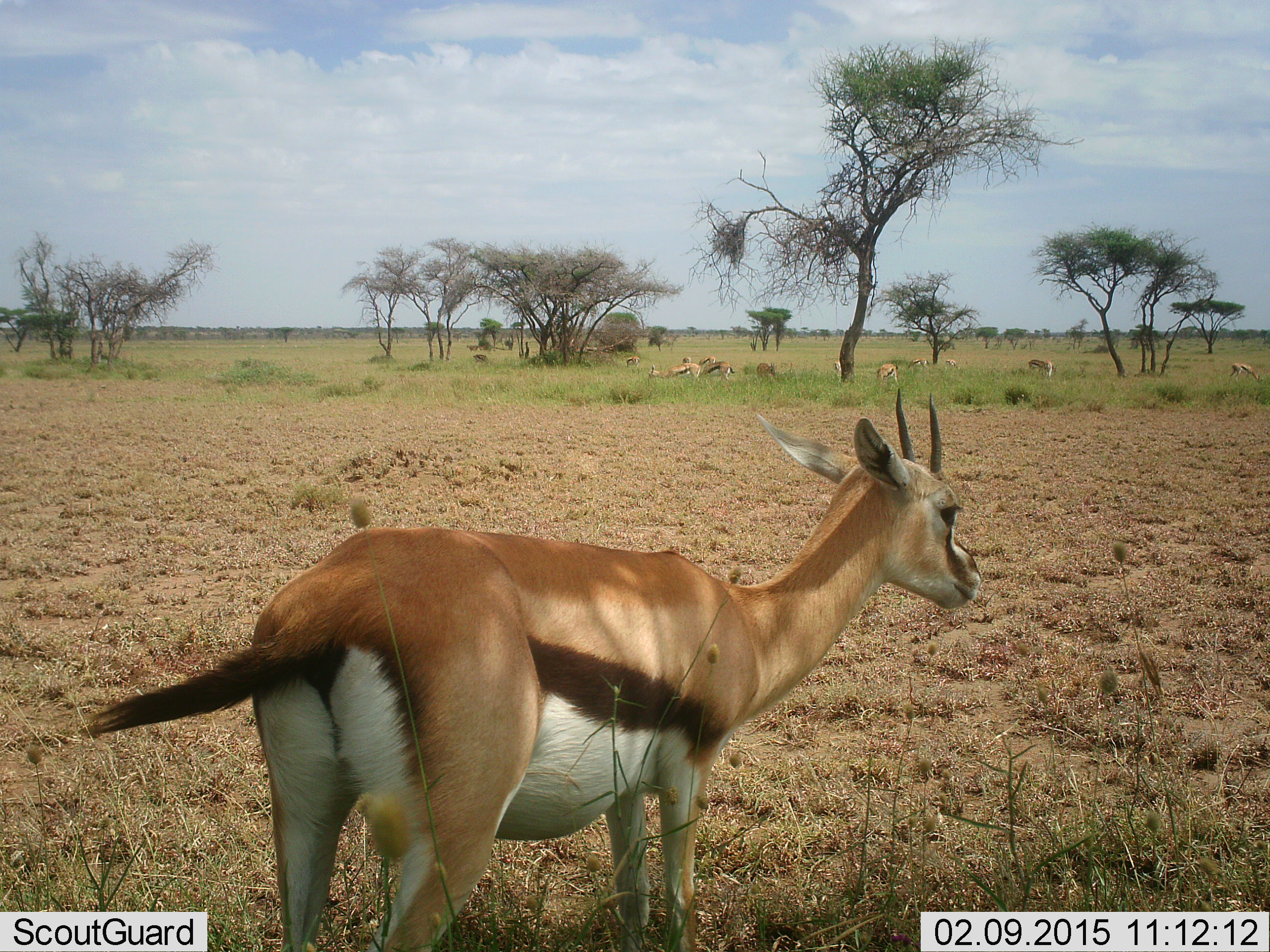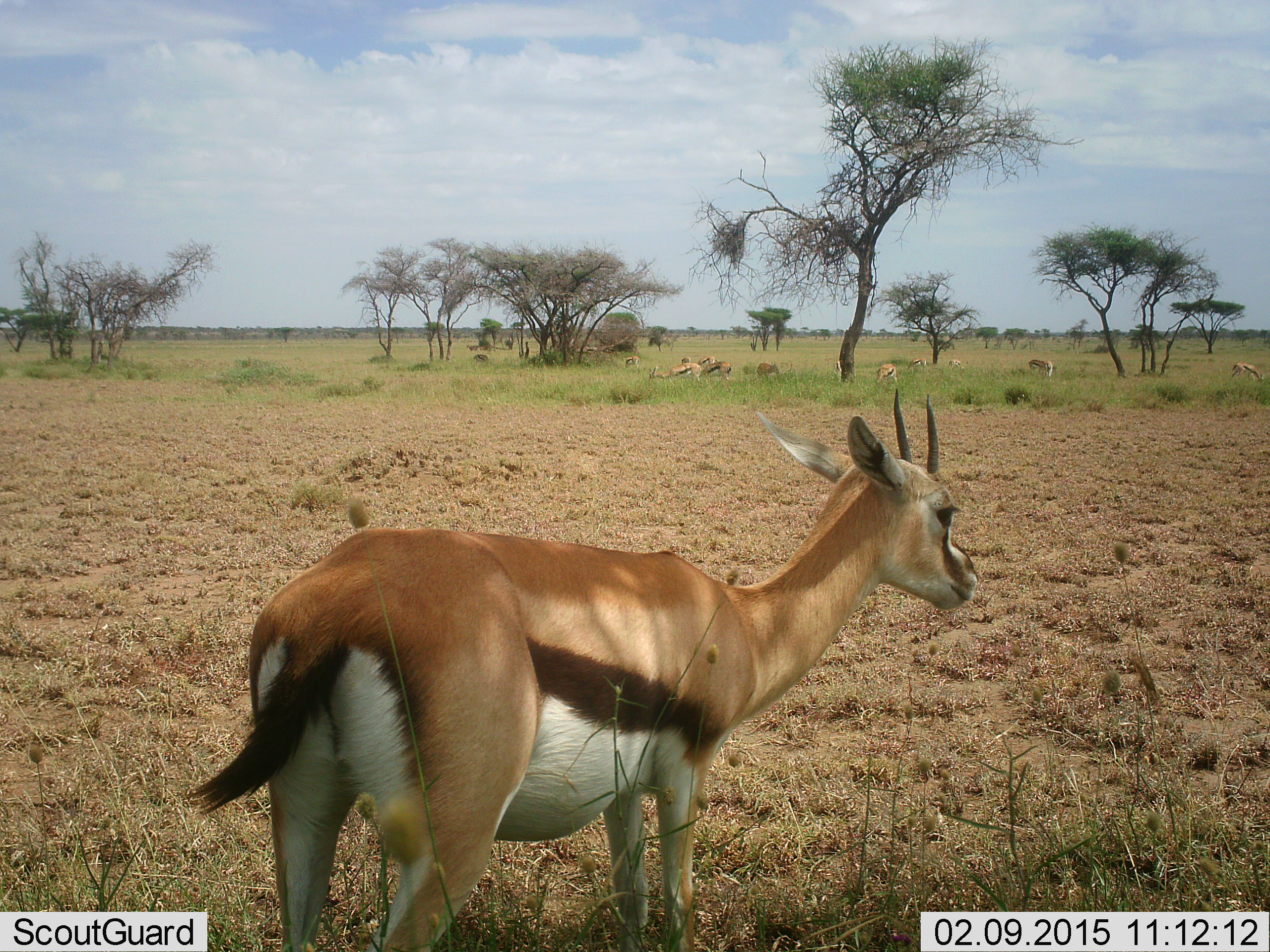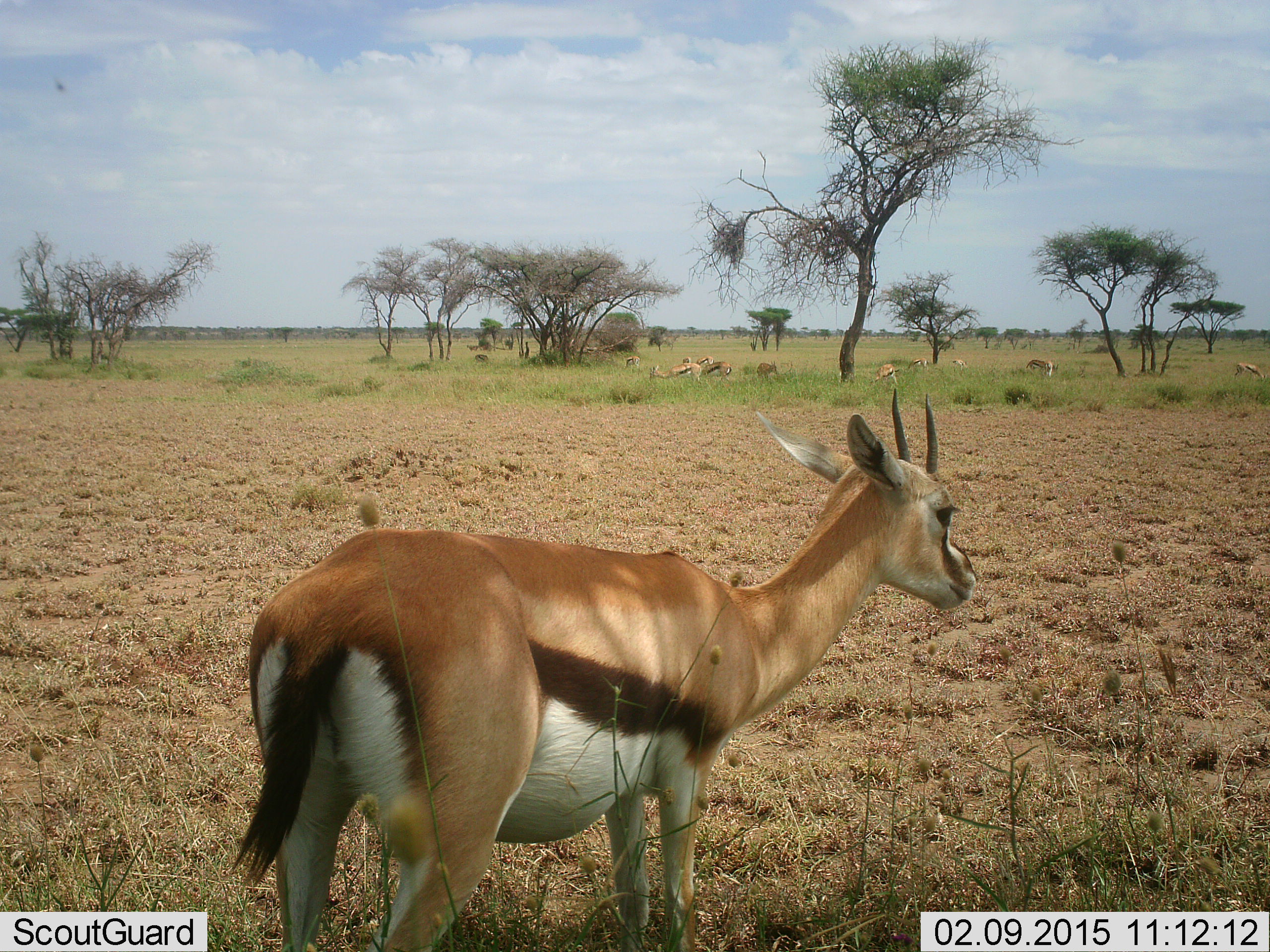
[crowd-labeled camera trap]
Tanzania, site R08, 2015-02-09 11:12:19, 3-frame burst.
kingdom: Animalia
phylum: Chordata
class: Mammalia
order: Artiodactyla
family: Bovidae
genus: Eudorcas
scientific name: Eudorcas thomsonii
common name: thomson's gazelle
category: gazellethomsons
Gazellethomsons (thomson's gazelle) (Eudorcas thomsonii), count 9. Behavior (volunteer vote fractions): standing 100%, resting 60%, moving 10%, interacting 10%. Young present (vote fraction): 0%. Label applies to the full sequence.